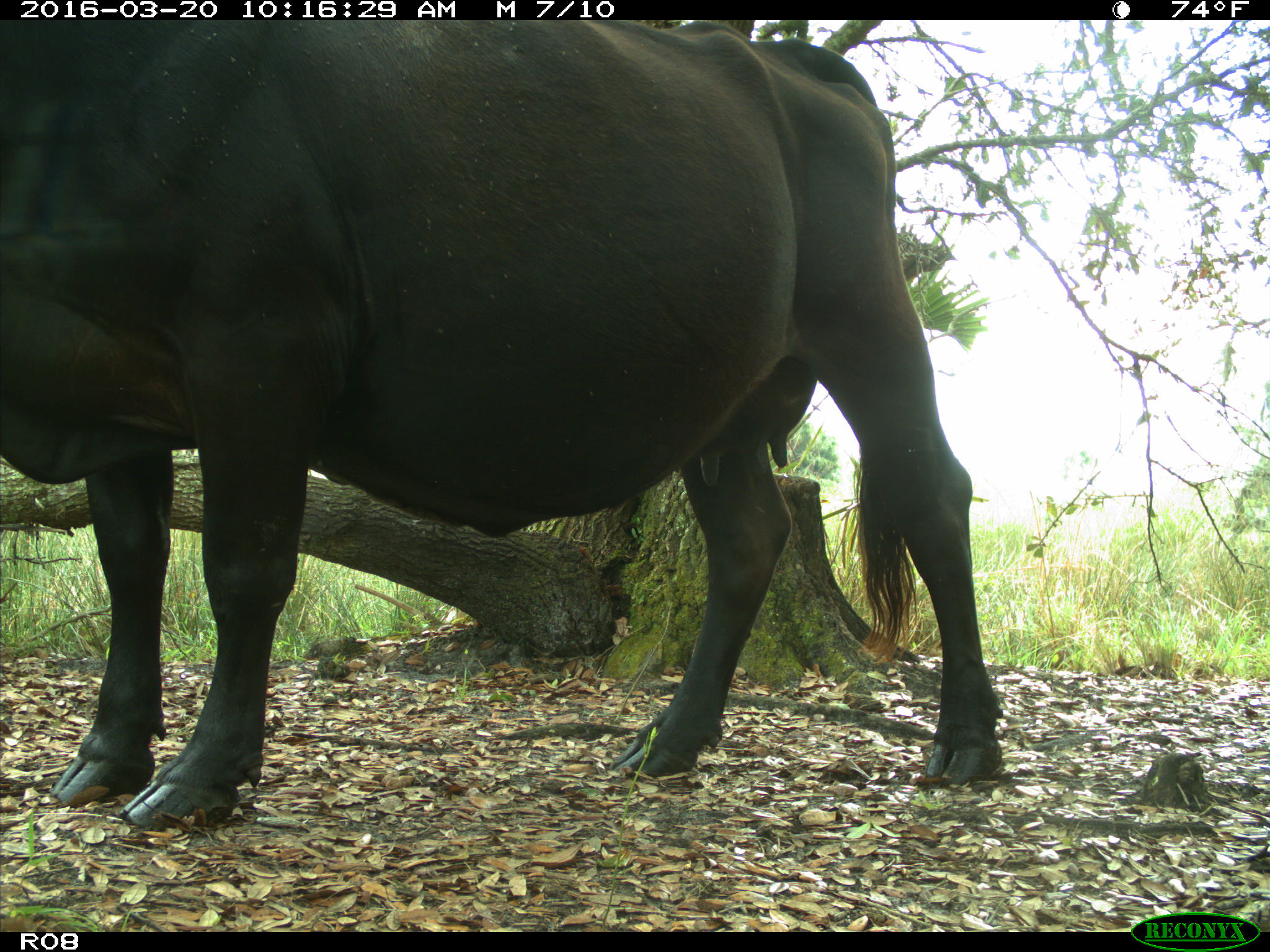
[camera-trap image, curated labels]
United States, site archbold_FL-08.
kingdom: Animalia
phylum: Chordata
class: Mammalia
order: Artiodactyla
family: Bovidae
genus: Bos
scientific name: Bos taurus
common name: domestic cow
Bos taurus (domestic cow).